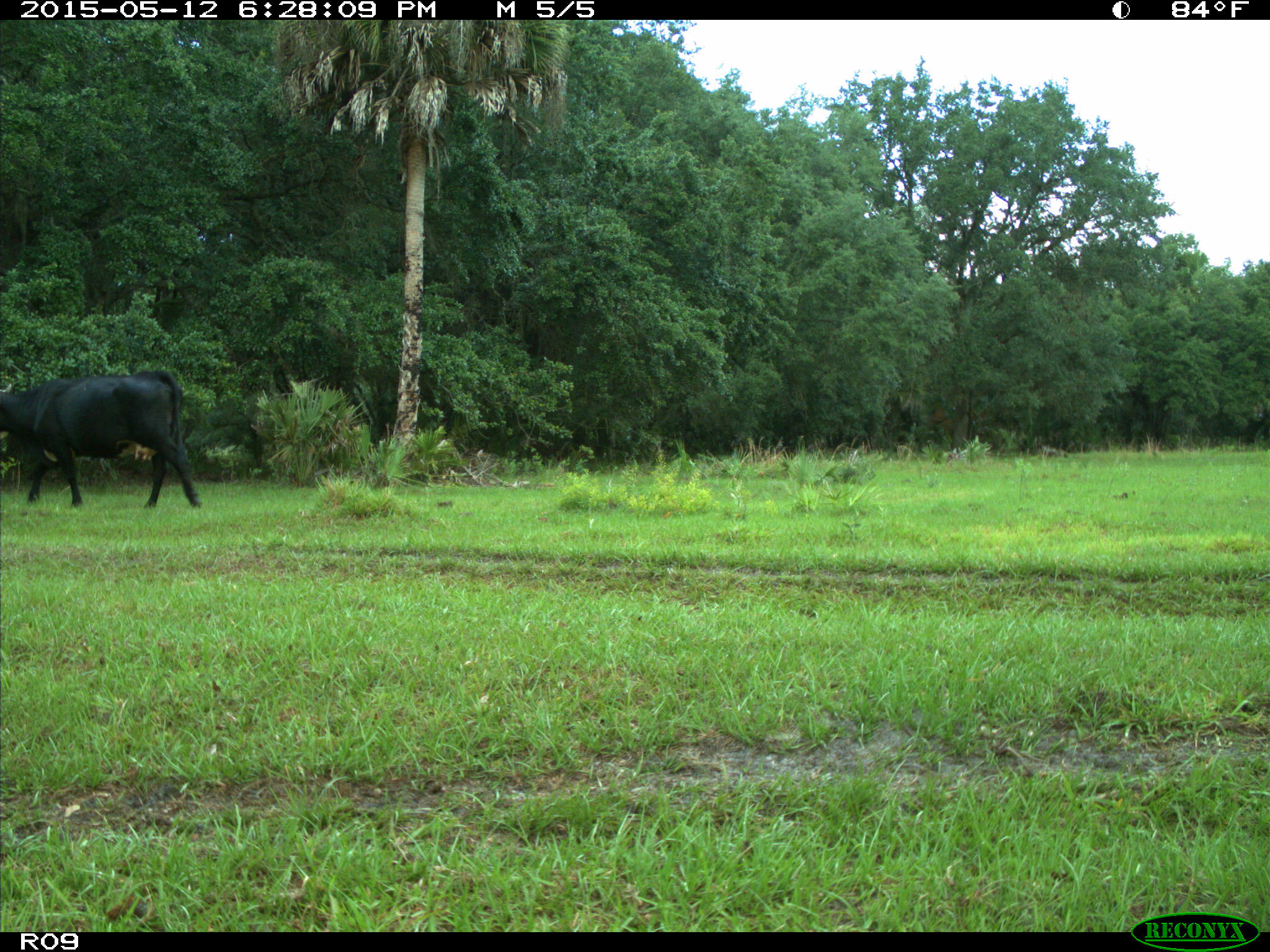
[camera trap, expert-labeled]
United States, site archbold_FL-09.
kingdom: Animalia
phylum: Chordata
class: Mammalia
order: Artiodactyla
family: Bovidae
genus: Bos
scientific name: Bos taurus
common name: domestic cow